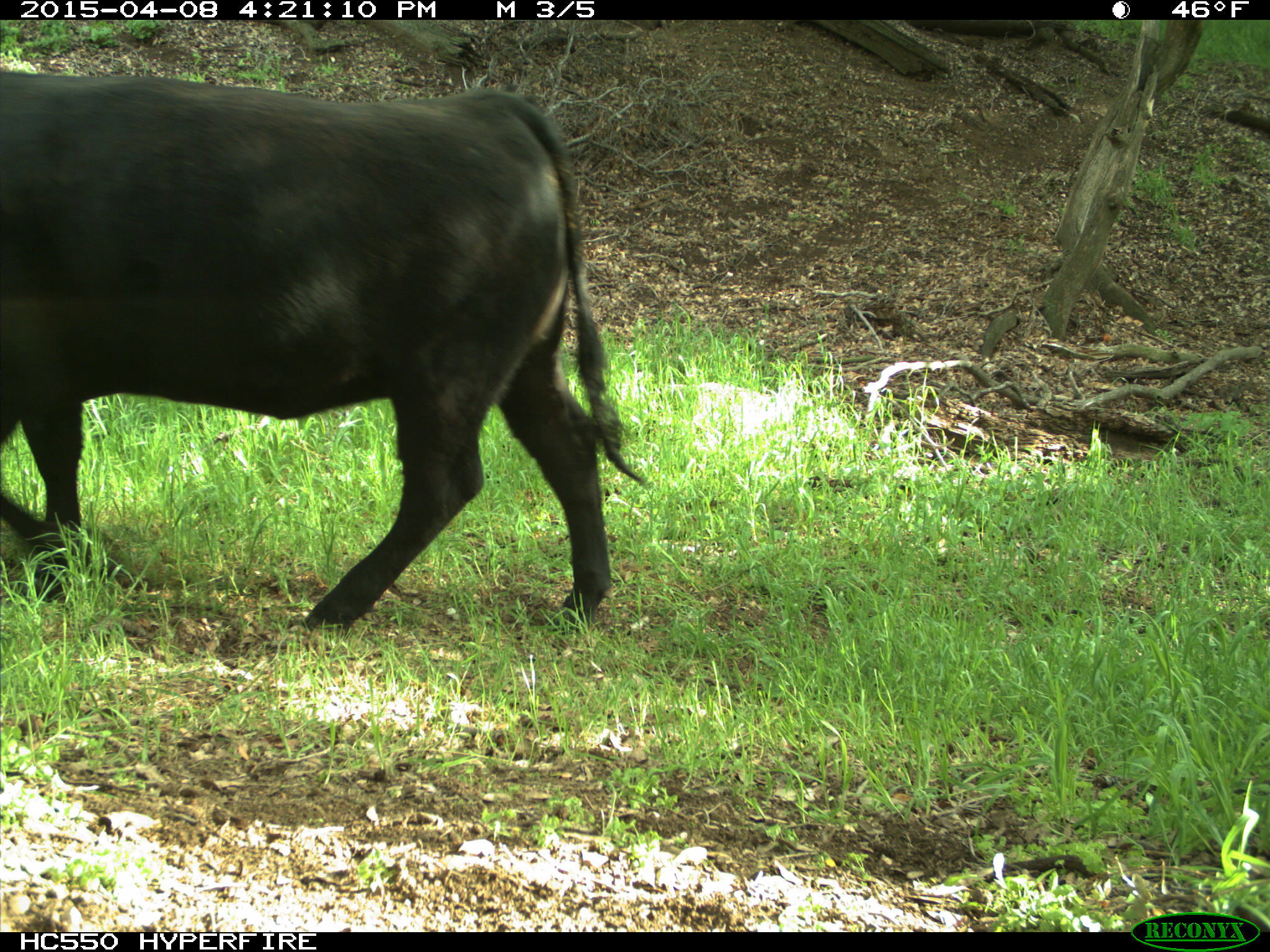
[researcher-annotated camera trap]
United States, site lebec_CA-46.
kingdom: Animalia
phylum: Chordata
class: Mammalia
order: Artiodactyla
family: Bovidae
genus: Bos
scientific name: Bos taurus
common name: domestic cow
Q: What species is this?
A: Bos taurus (domestic cow).